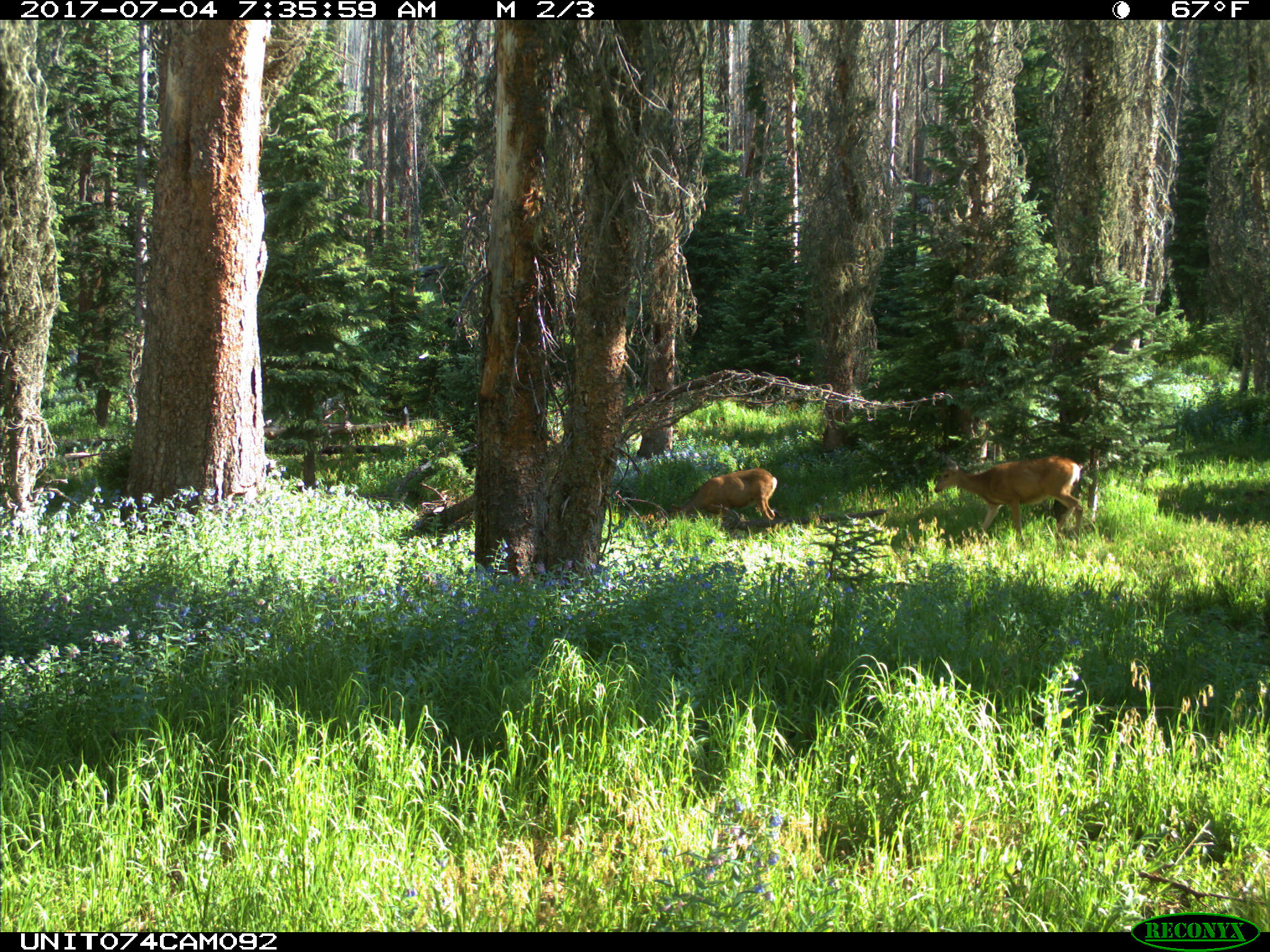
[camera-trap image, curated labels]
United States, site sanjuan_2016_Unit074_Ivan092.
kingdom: Animalia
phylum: Chordata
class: Mammalia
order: Artiodactyla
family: Cervidae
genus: Odocoileus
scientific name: Odocoileus hemionus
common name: mule deer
Odocoileus hemionus (mule deer).